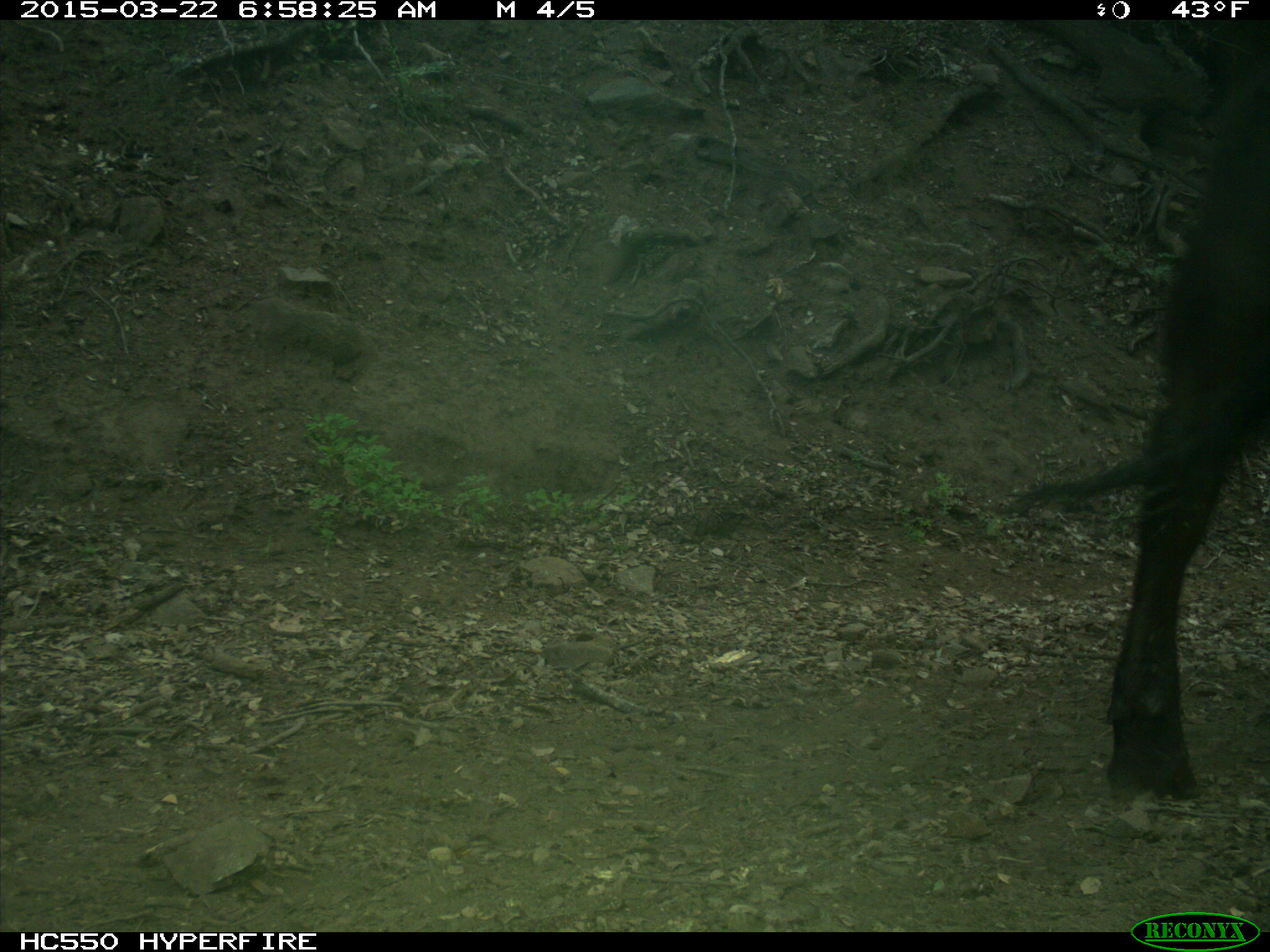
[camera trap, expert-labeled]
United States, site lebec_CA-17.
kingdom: Animalia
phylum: Chordata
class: Mammalia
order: Artiodactyla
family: Bovidae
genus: Bos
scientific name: Bos taurus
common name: domestic cow